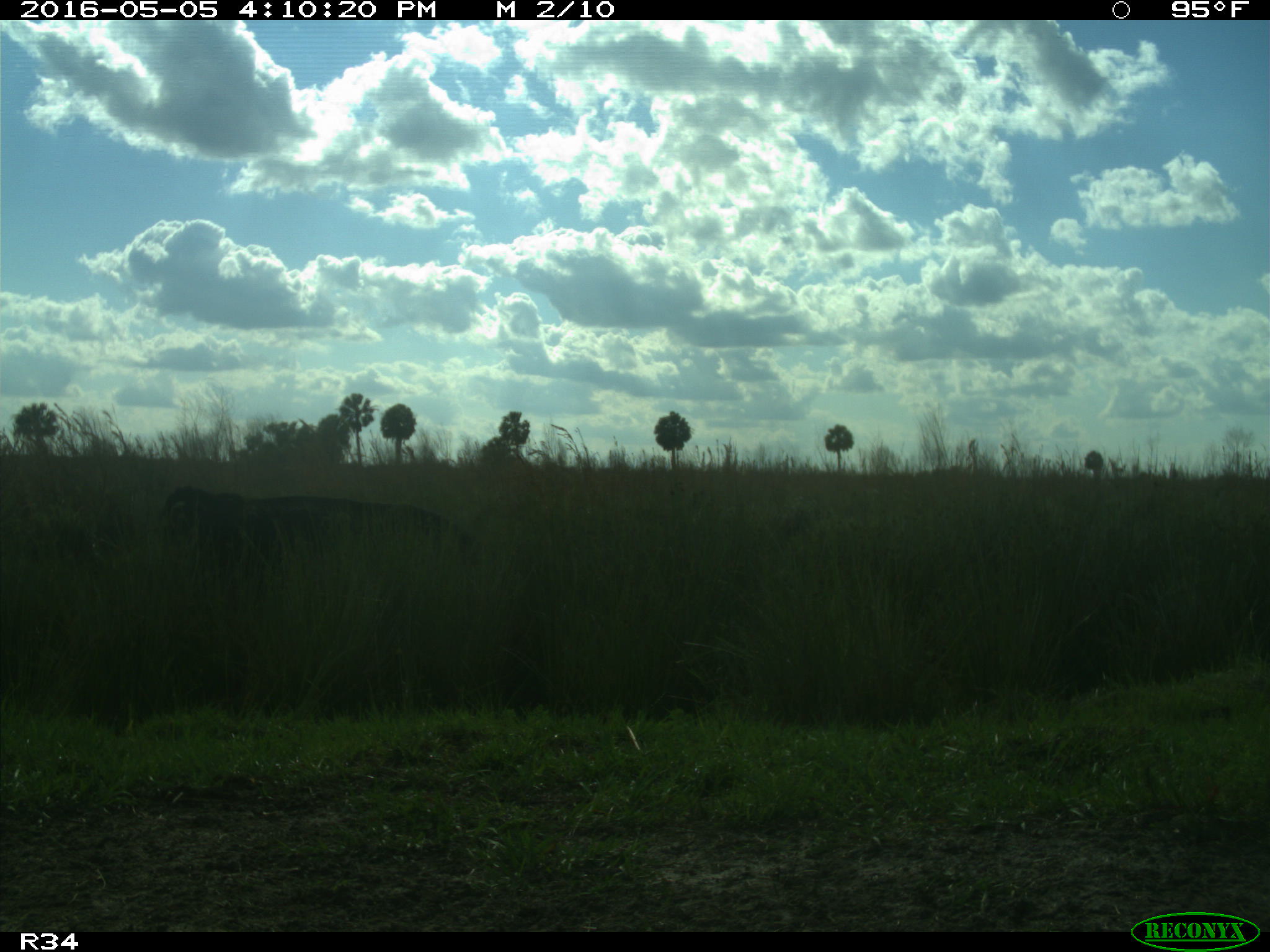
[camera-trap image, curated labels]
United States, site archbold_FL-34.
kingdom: Animalia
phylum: Chordata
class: Mammalia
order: Artiodactyla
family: Bovidae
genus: Bos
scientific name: Bos taurus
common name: domestic cow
Bos taurus (domestic cow).